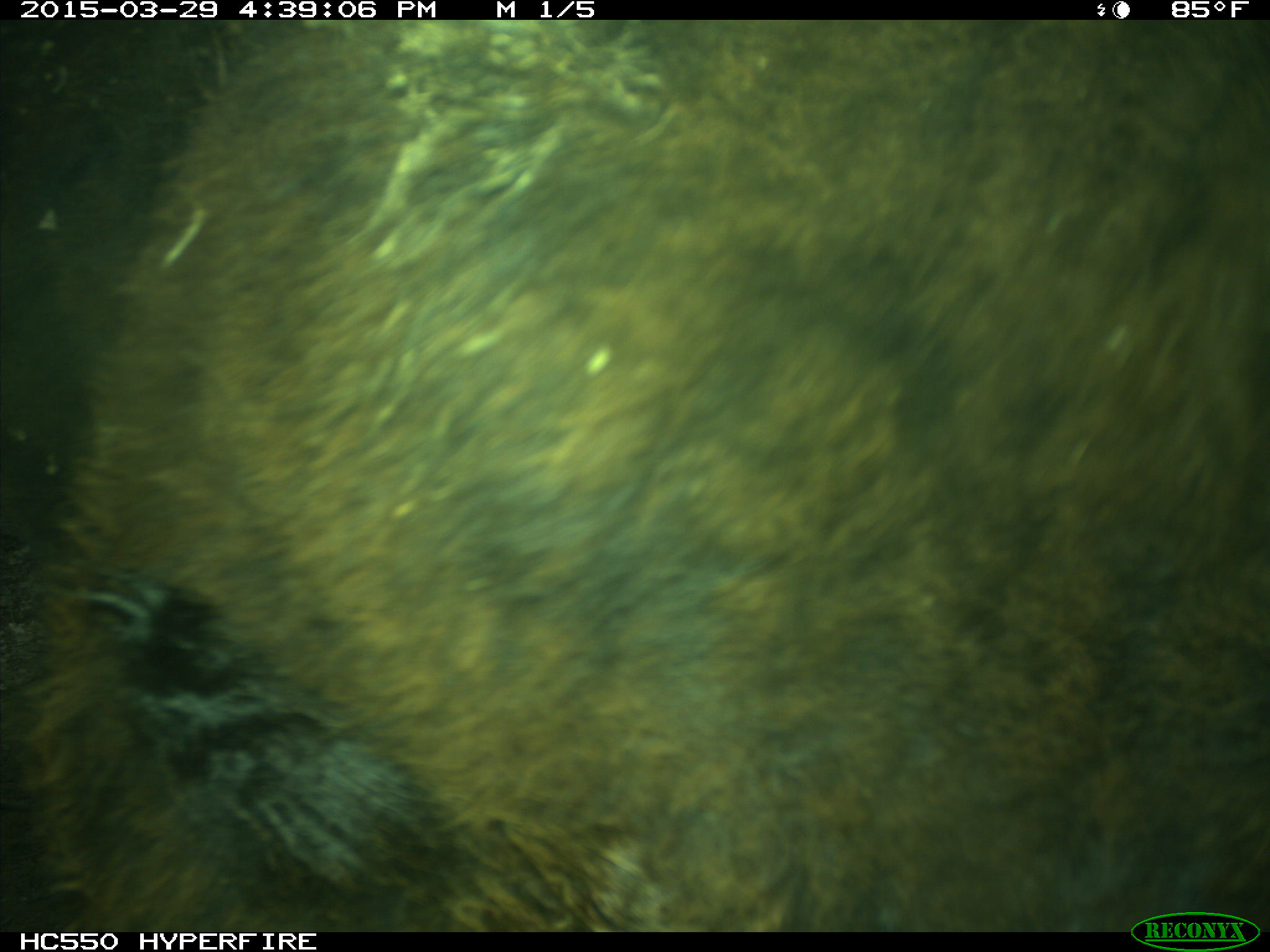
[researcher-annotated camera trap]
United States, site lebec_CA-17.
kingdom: Animalia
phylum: Chordata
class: Mammalia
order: Artiodactyla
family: Bovidae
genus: Bos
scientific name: Bos taurus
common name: domestic cow